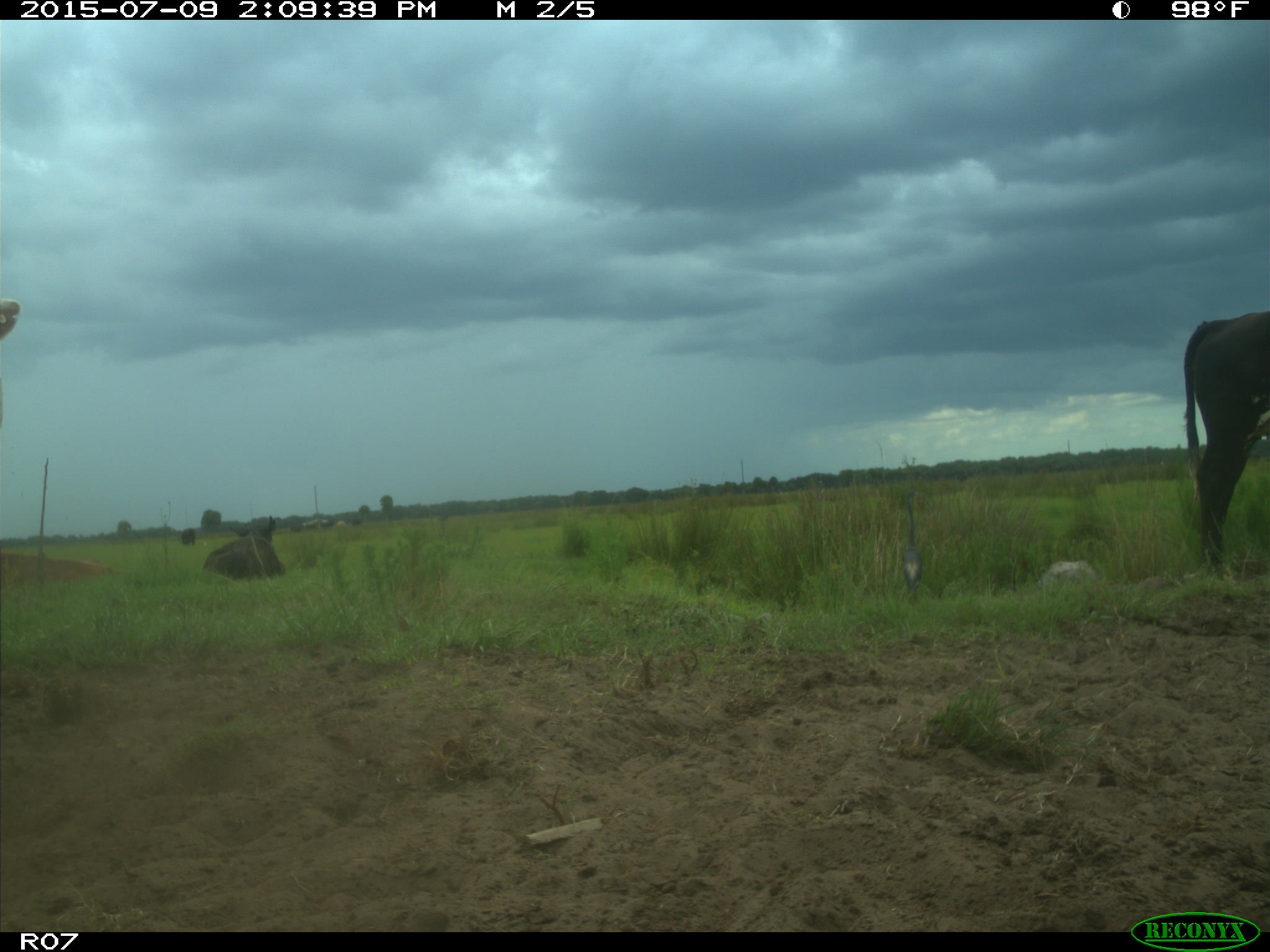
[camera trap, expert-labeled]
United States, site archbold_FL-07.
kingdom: Animalia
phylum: Chordata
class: Mammalia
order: Artiodactyla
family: Bovidae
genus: Bos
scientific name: Bos taurus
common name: domestic cow